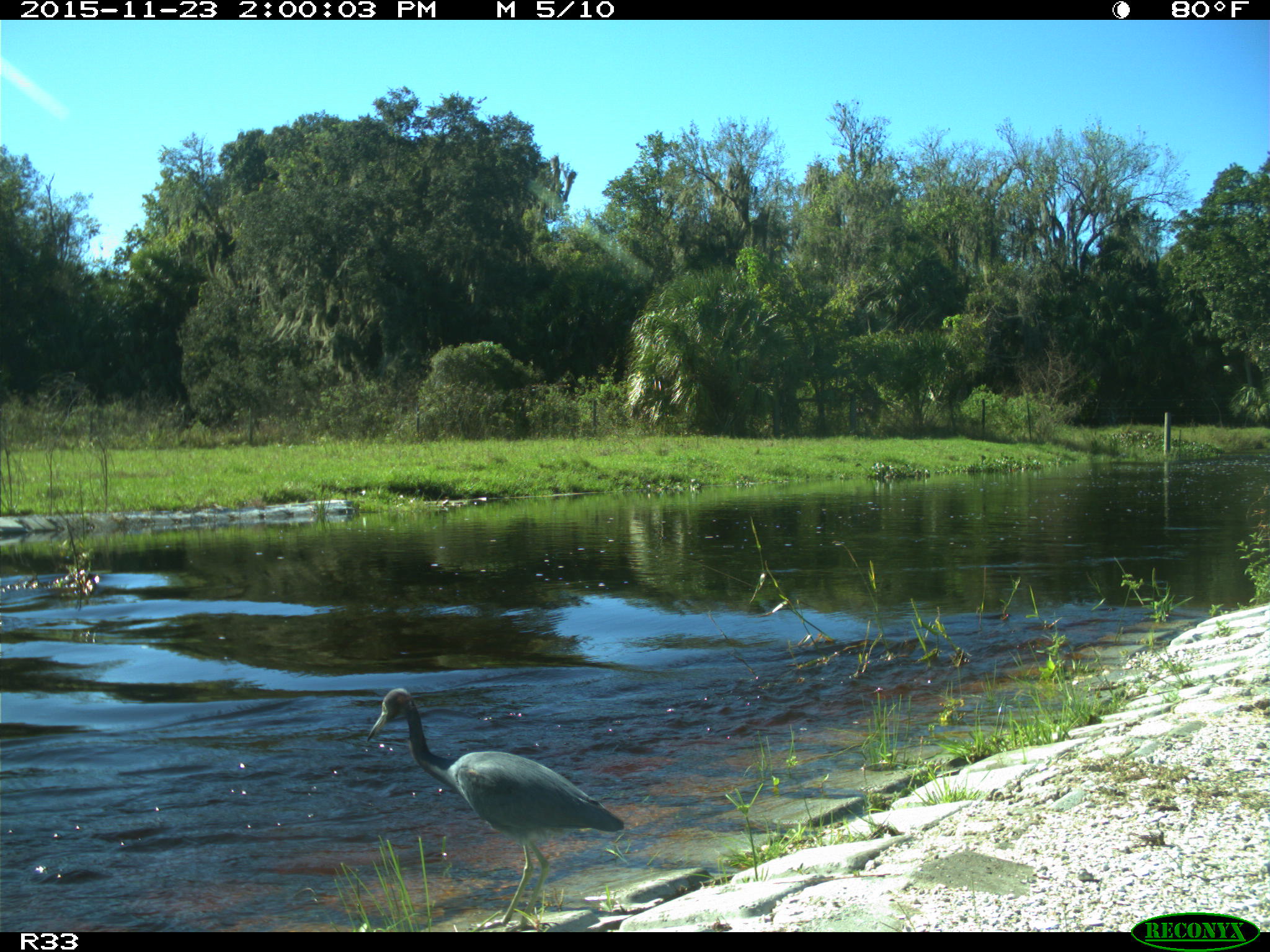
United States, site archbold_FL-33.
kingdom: Animalia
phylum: Chordata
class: Aves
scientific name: Aves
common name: birds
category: unidentified bird